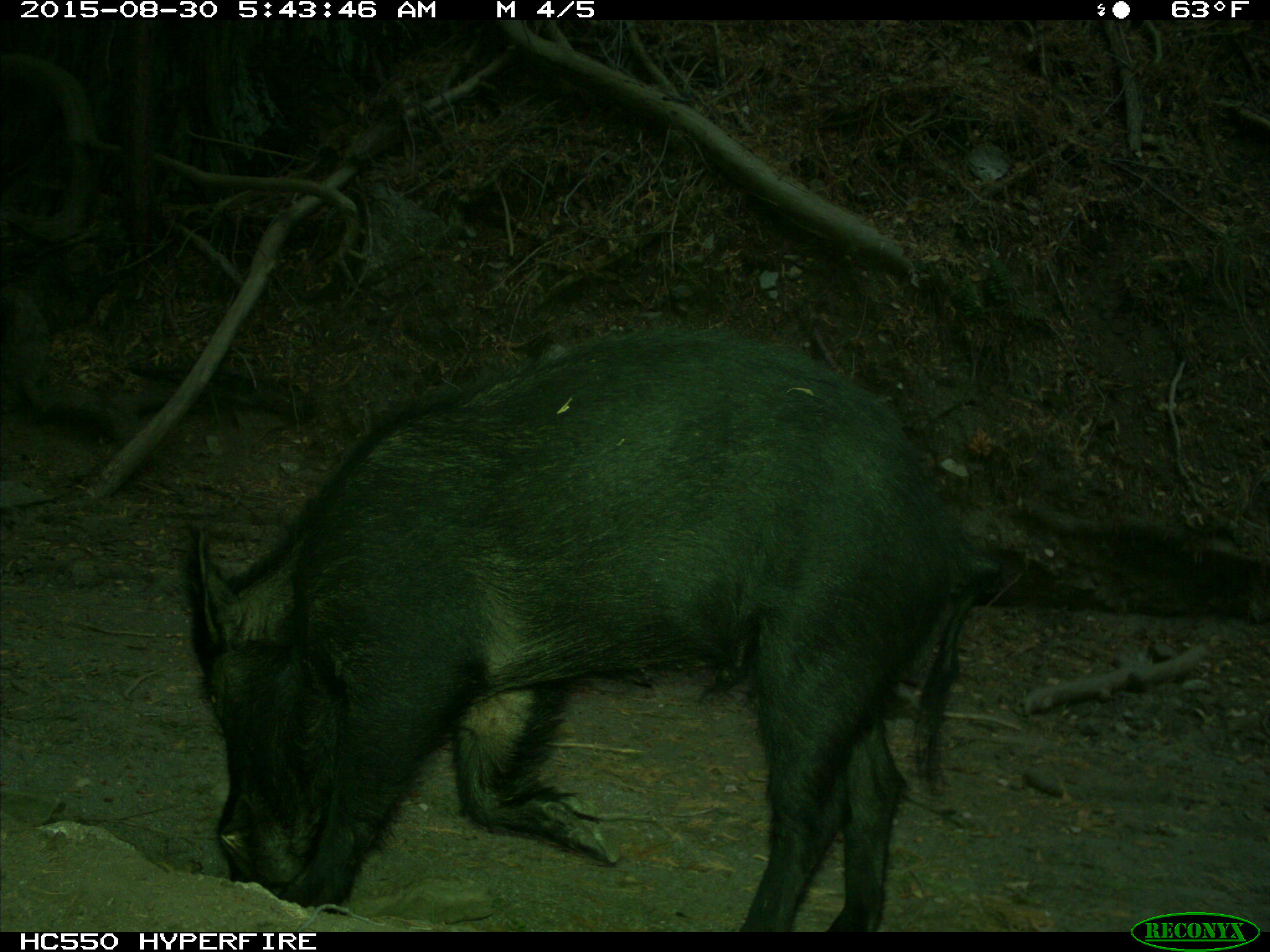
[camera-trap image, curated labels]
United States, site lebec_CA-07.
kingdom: Animalia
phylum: Chordata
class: Mammalia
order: Artiodactyla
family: Suidae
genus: Sus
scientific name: Sus scrofa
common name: wild boar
Sus scrofa (wild boar).